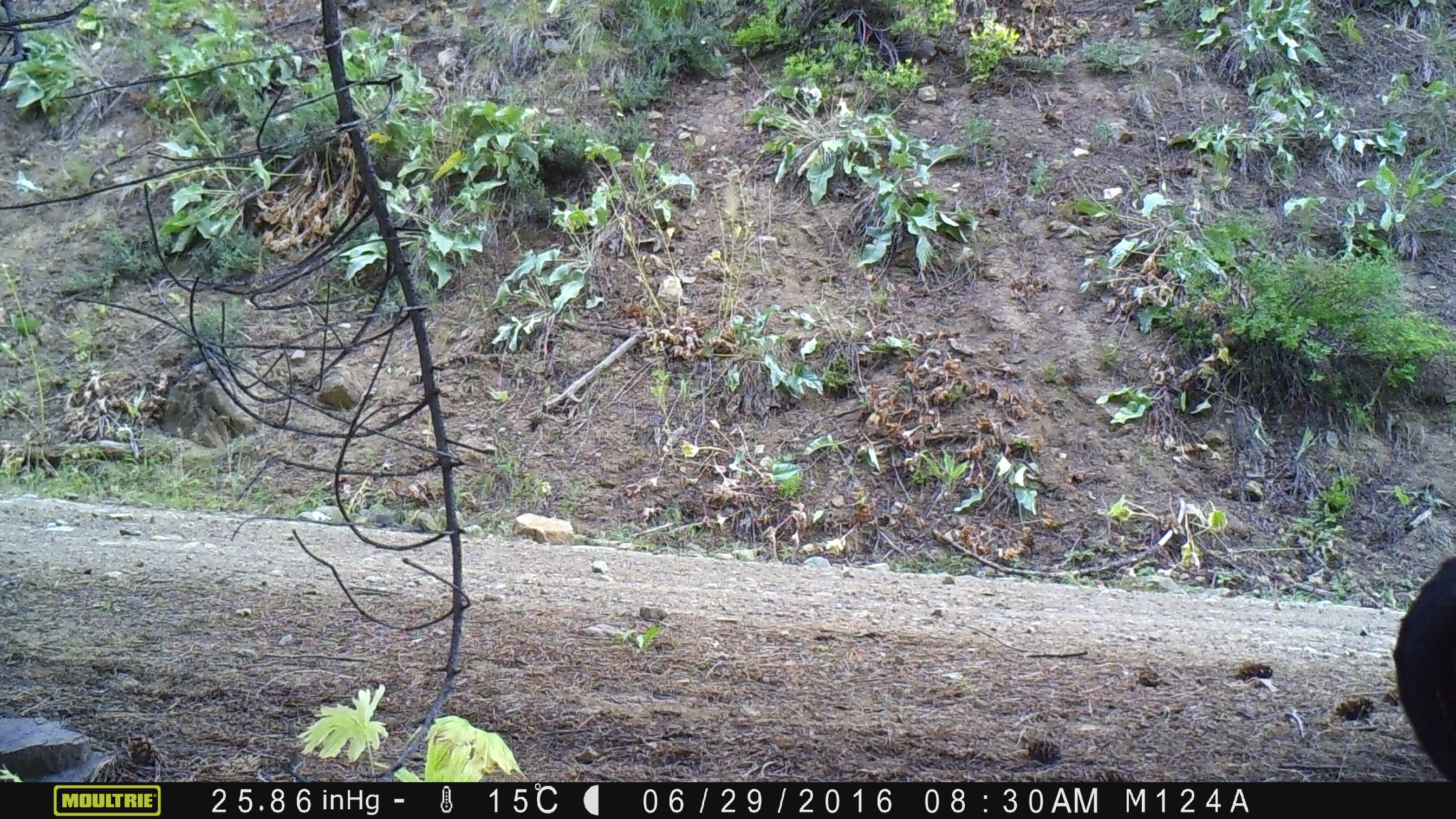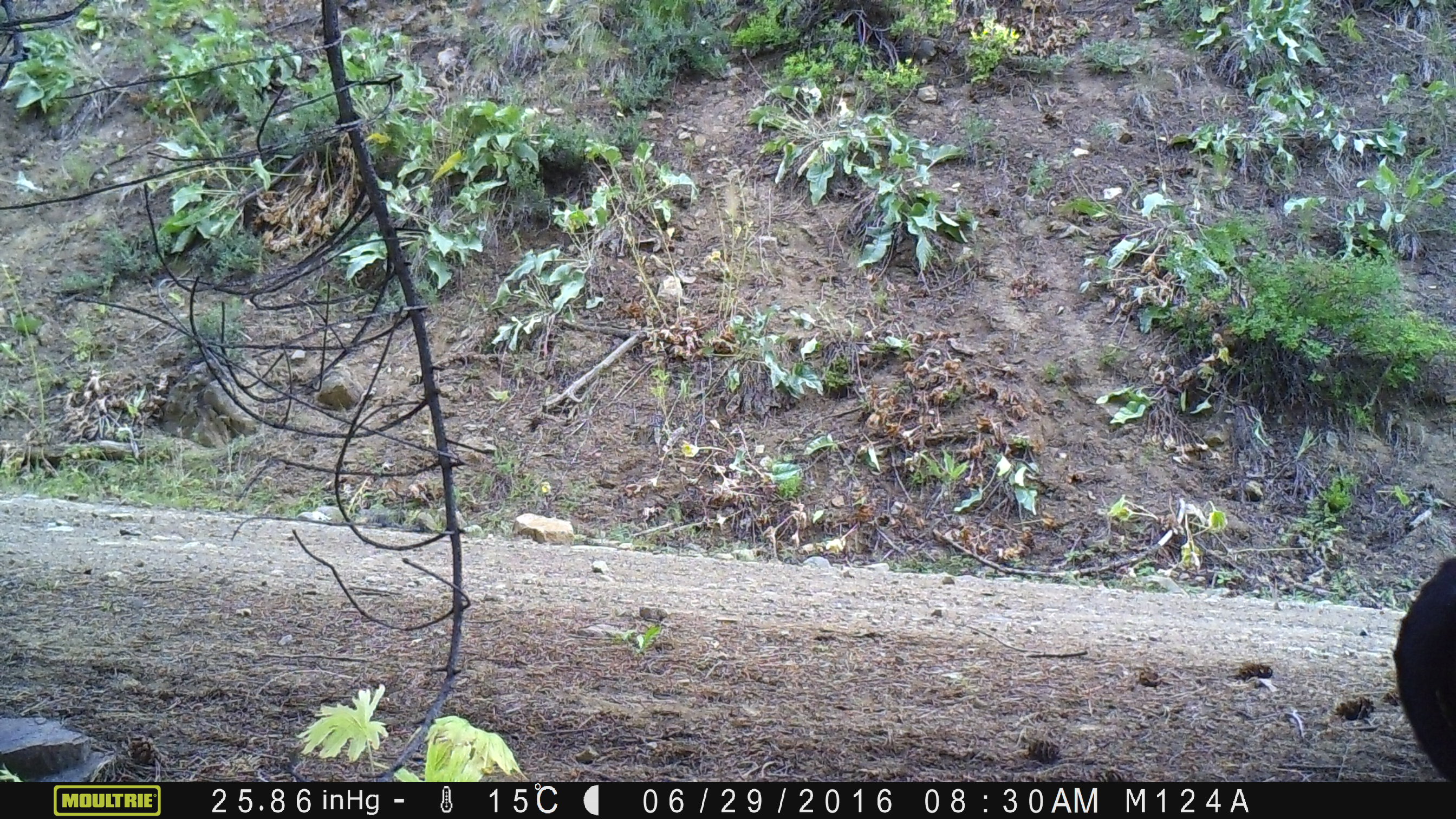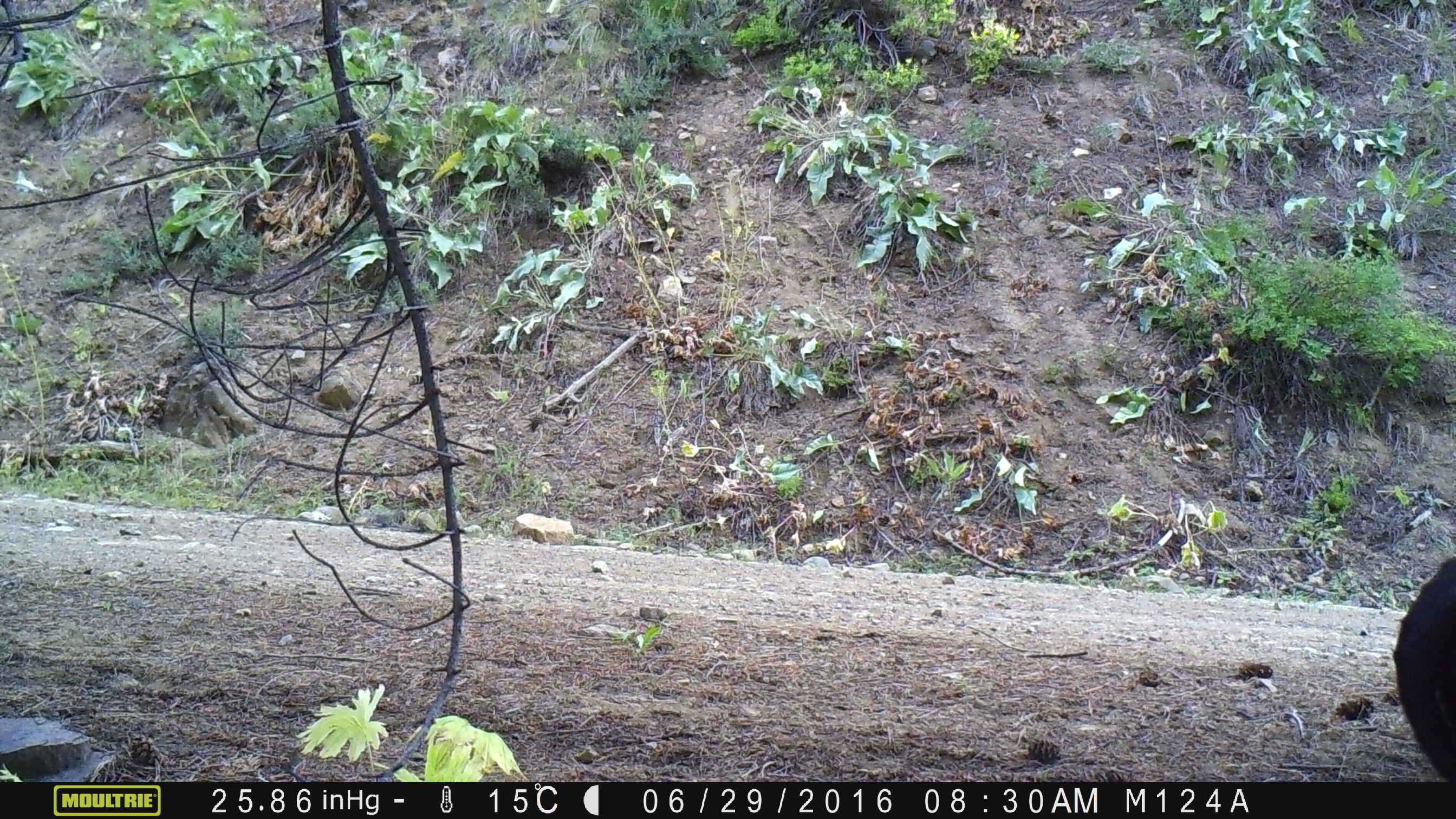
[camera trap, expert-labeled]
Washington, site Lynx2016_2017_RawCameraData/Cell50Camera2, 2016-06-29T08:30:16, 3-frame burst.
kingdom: Animalia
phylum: Chordata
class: Mammalia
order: Artiodactyla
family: Bovidae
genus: Bos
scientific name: Bos taurus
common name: domestic cattle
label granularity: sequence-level